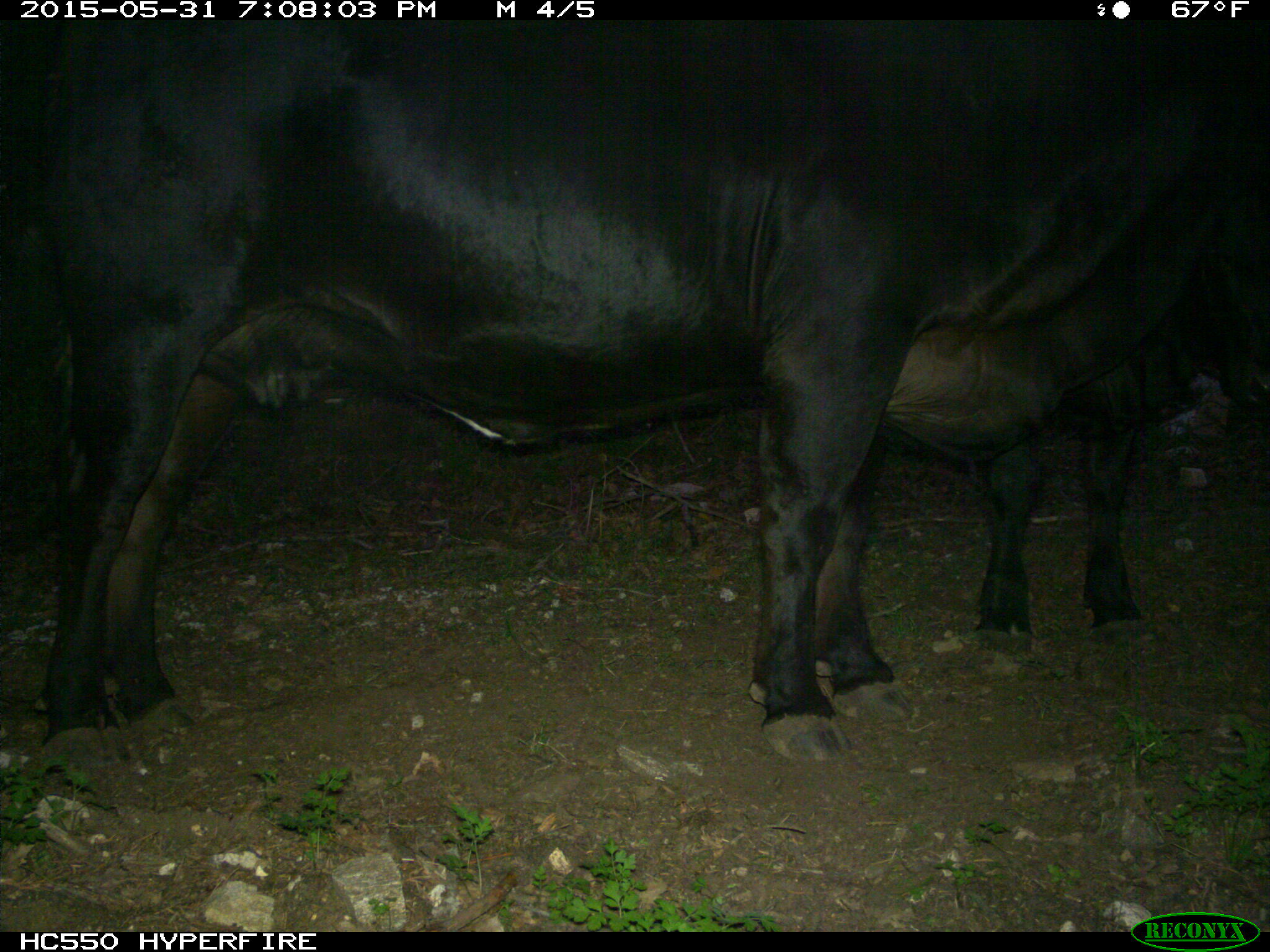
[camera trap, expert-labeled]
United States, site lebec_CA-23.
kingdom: Animalia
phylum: Chordata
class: Mammalia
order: Artiodactyla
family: Bovidae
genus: Bos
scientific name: Bos taurus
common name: domestic cow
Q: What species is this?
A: Bos taurus (domestic cow).